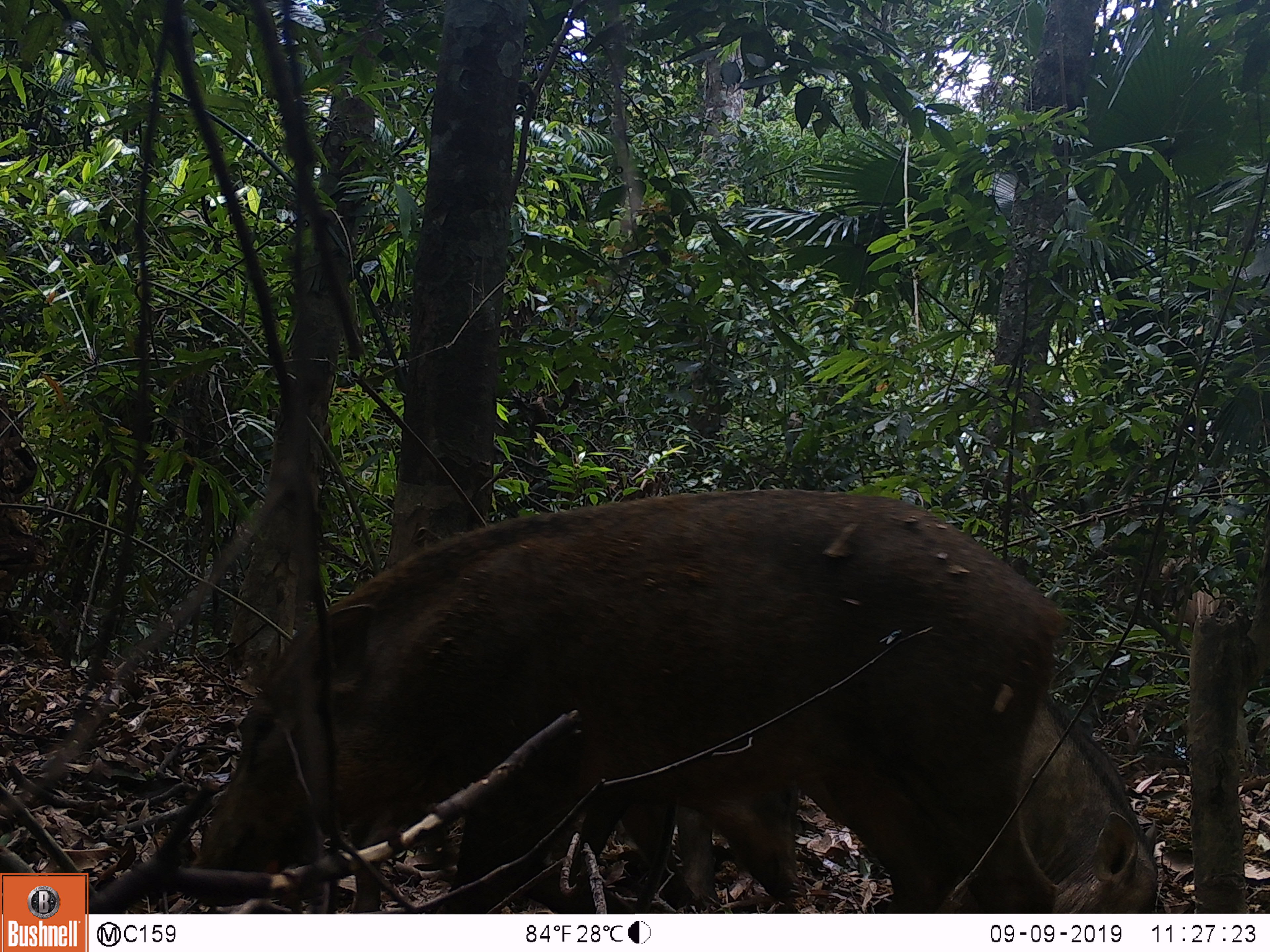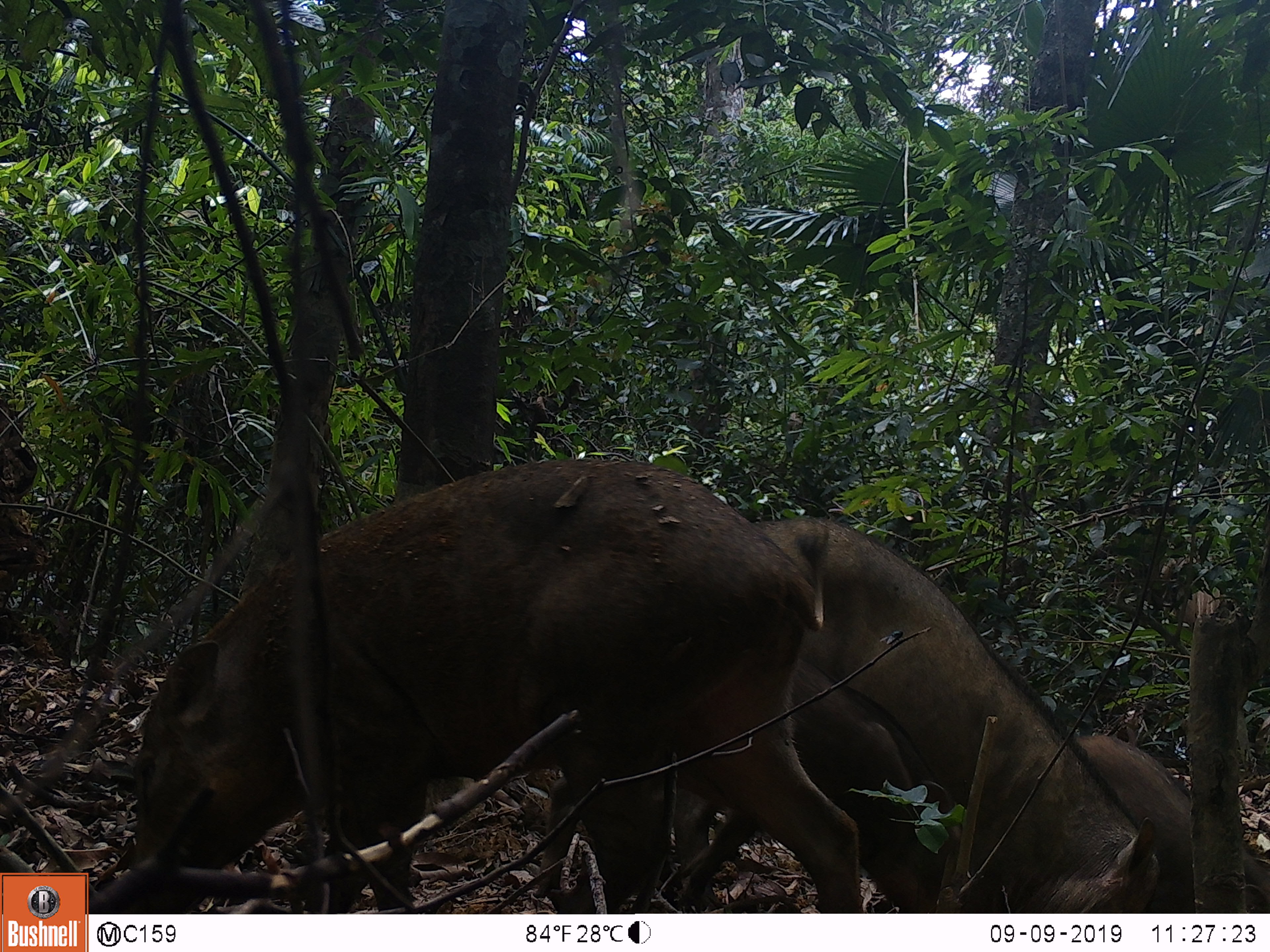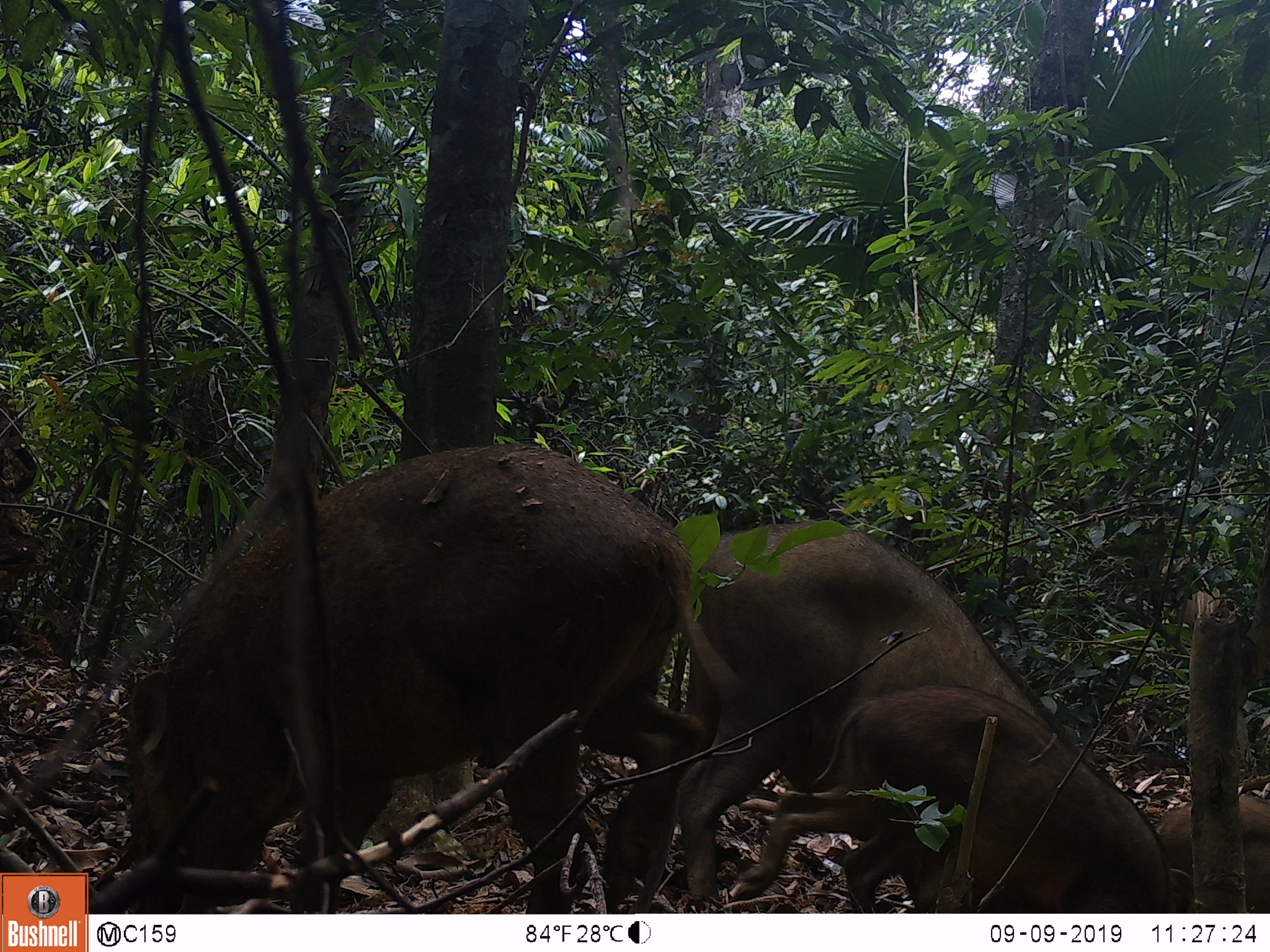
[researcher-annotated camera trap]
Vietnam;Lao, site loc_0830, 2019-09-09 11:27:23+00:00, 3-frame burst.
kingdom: Animalia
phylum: Chordata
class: Mammalia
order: Artiodactyla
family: Suidae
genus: Sus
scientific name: Sus scrofa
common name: eurasian wild pig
Eurasian wild pig (Sus scrofa). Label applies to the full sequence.